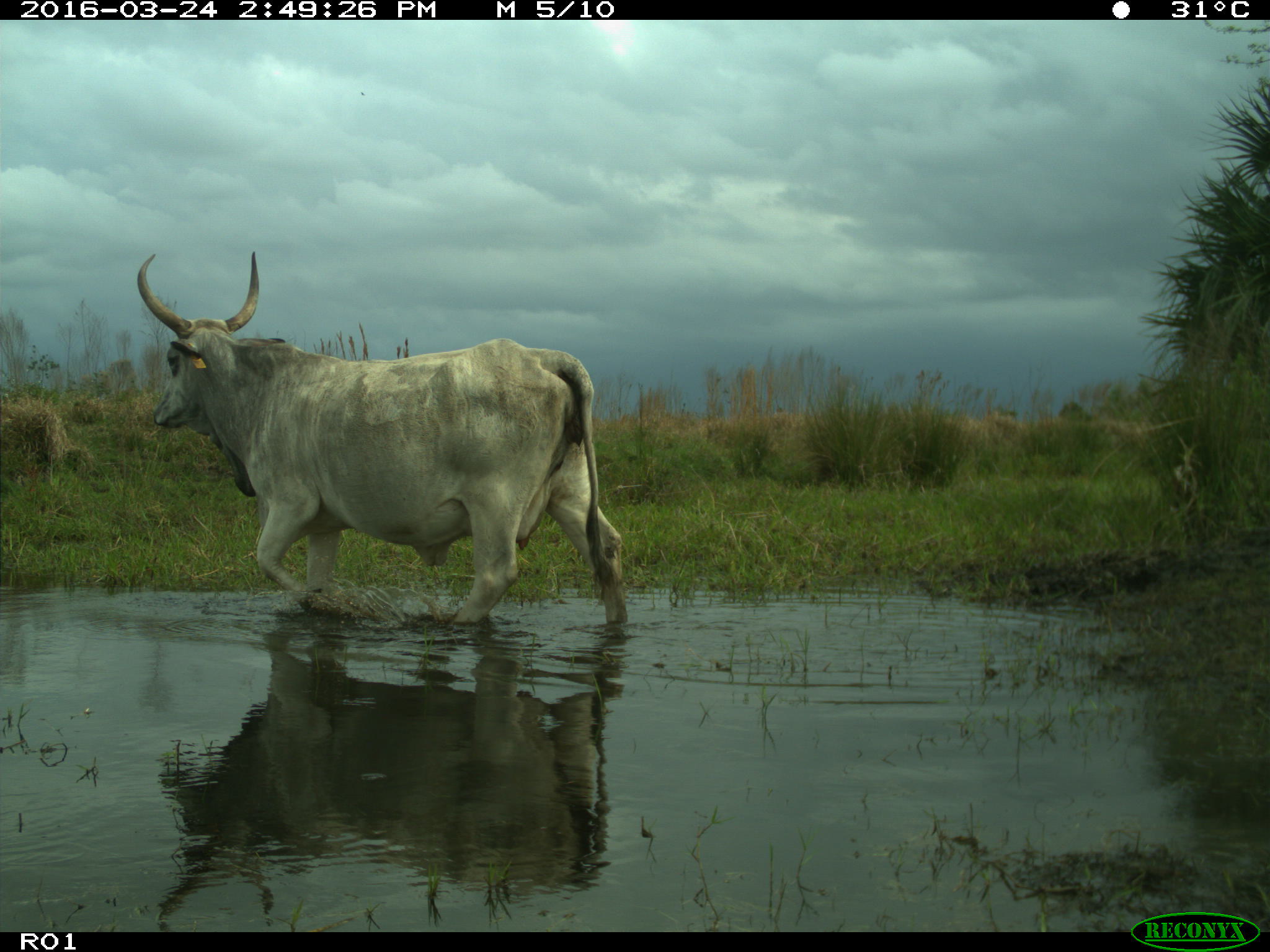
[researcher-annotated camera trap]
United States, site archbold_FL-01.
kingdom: Animalia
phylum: Chordata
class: Mammalia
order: Artiodactyla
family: Bovidae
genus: Bos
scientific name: Bos taurus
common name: domestic cow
Bos taurus (domestic cow).